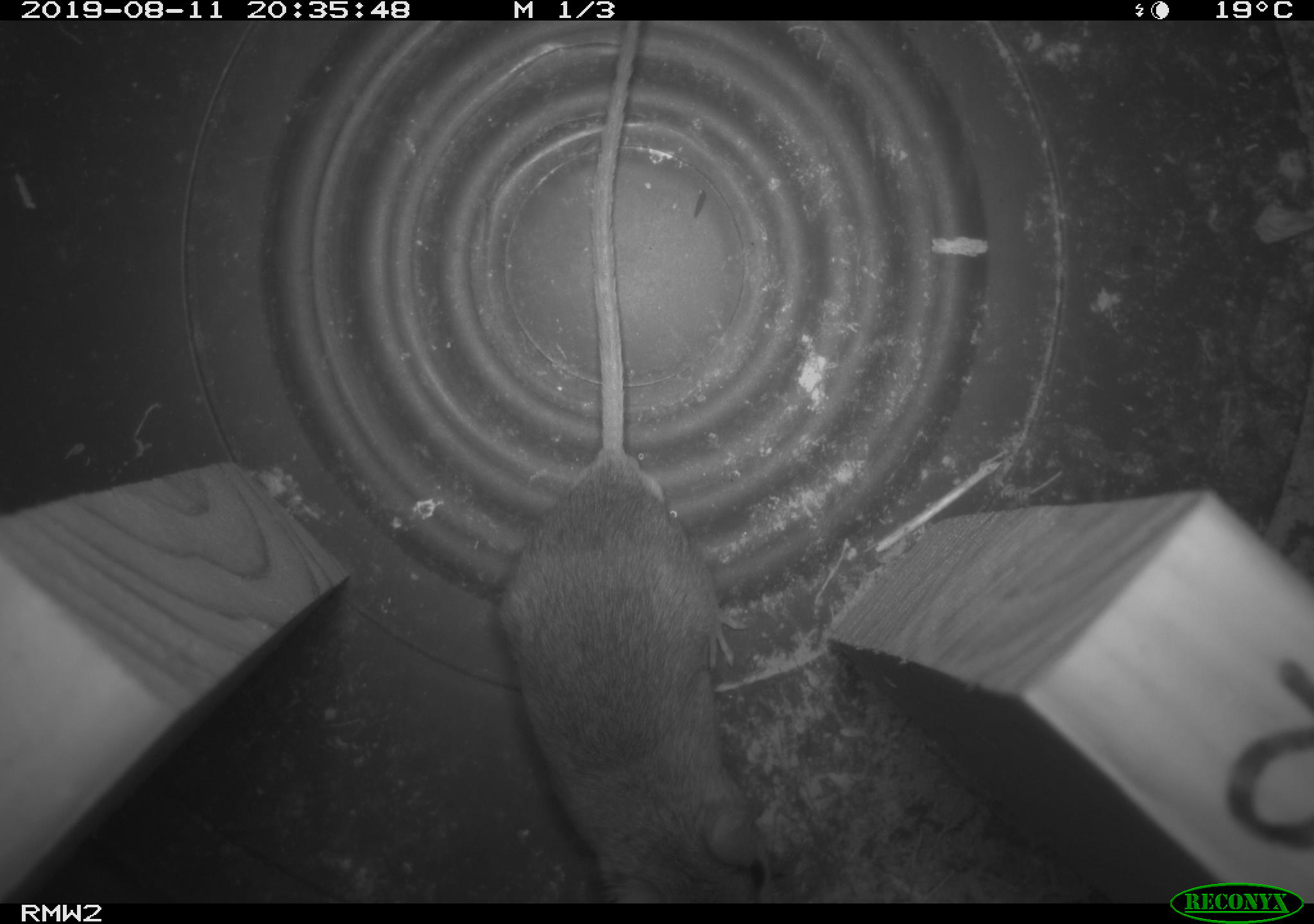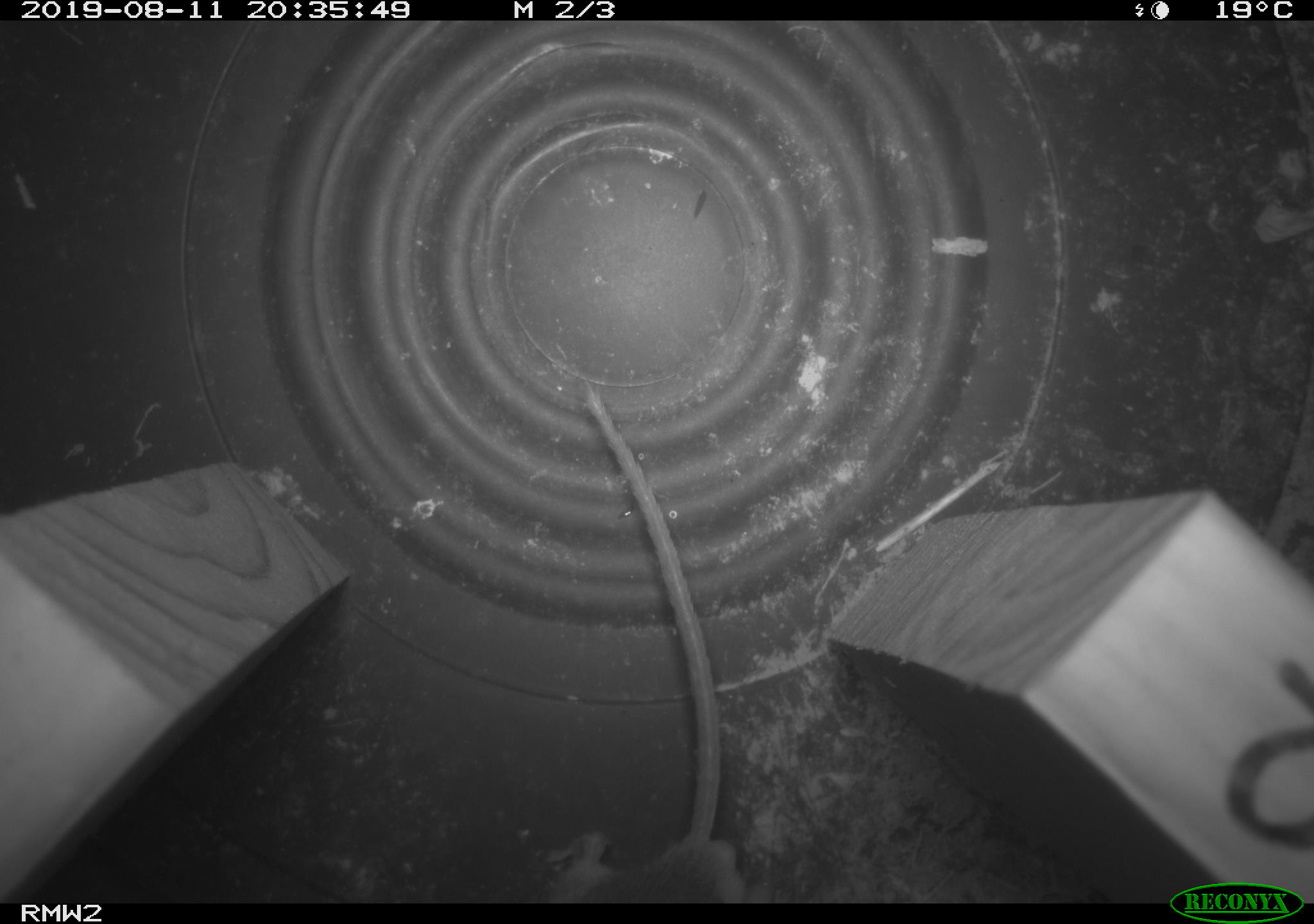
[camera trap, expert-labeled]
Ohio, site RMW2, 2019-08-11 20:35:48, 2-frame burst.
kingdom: Animalia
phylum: Chordata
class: Mammalia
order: Rodentia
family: Cricetidae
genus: Peromyscus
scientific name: Peromyscus leucopus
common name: white-footed mouse